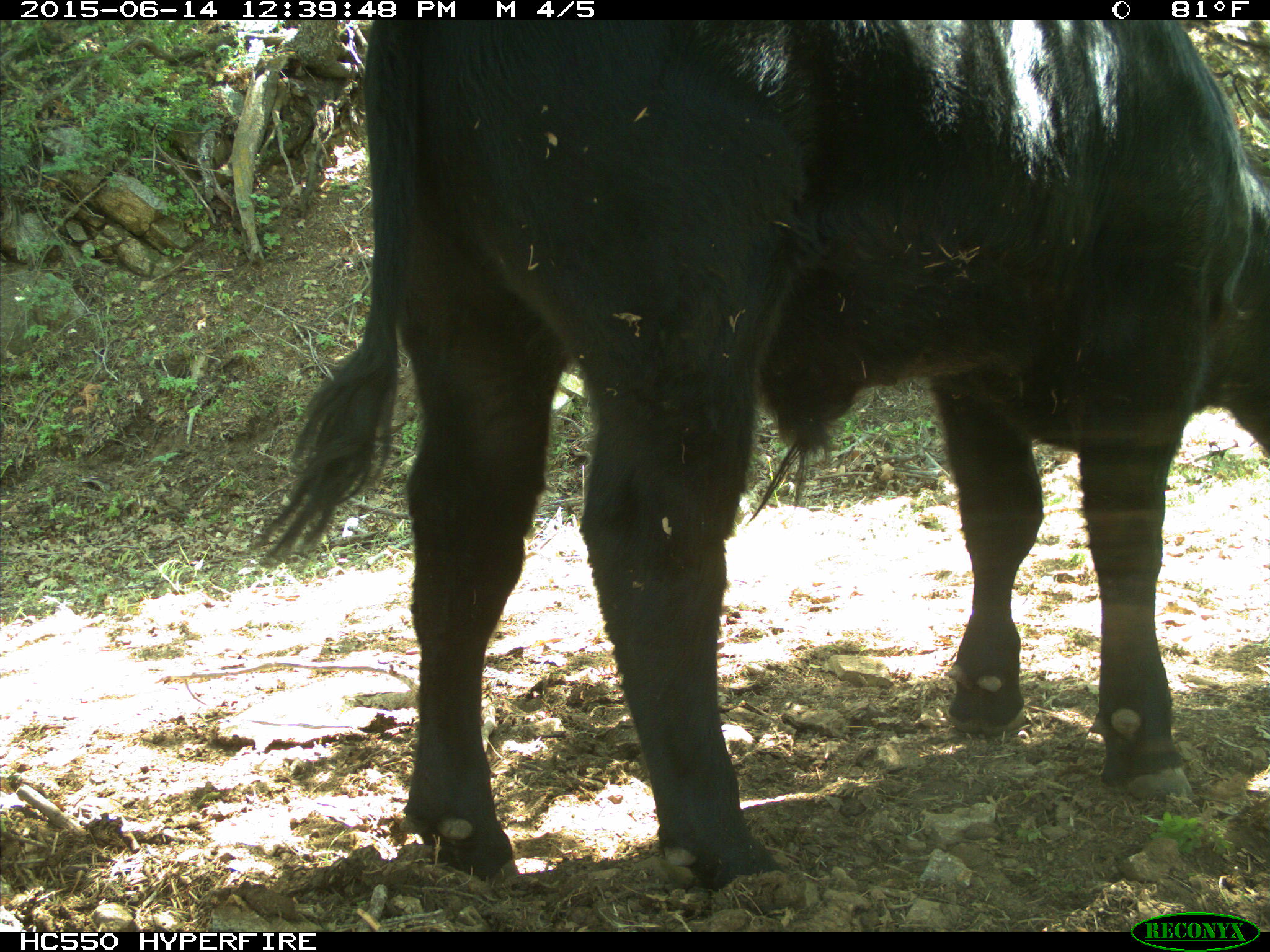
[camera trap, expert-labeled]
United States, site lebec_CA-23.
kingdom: Animalia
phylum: Chordata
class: Mammalia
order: Artiodactyla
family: Bovidae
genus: Bos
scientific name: Bos taurus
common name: domestic cow